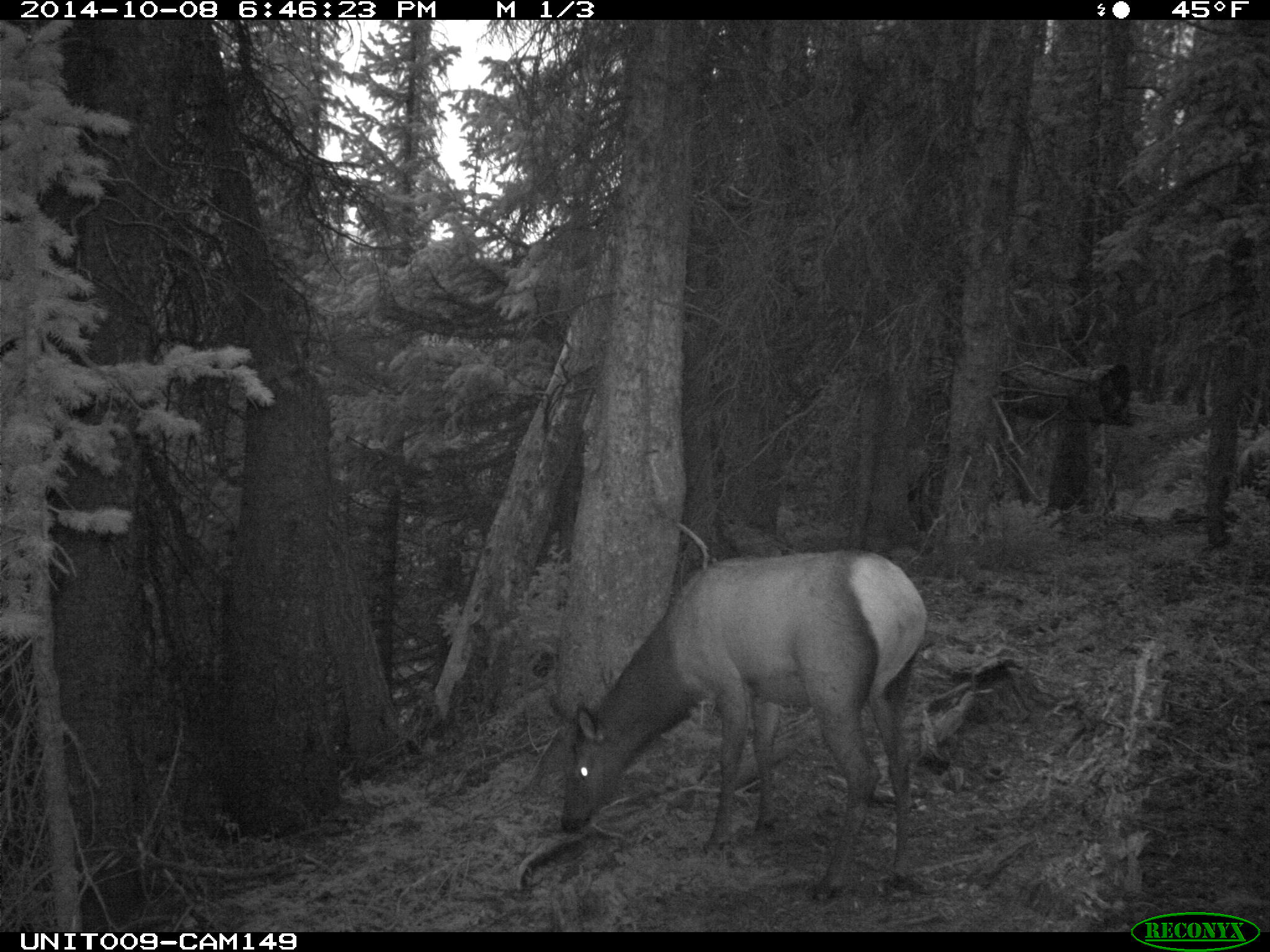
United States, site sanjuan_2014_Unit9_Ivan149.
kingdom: Animalia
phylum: Chordata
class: Mammalia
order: Artiodactyla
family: Cervidae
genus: Cervus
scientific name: Cervus elaphus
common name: red deer